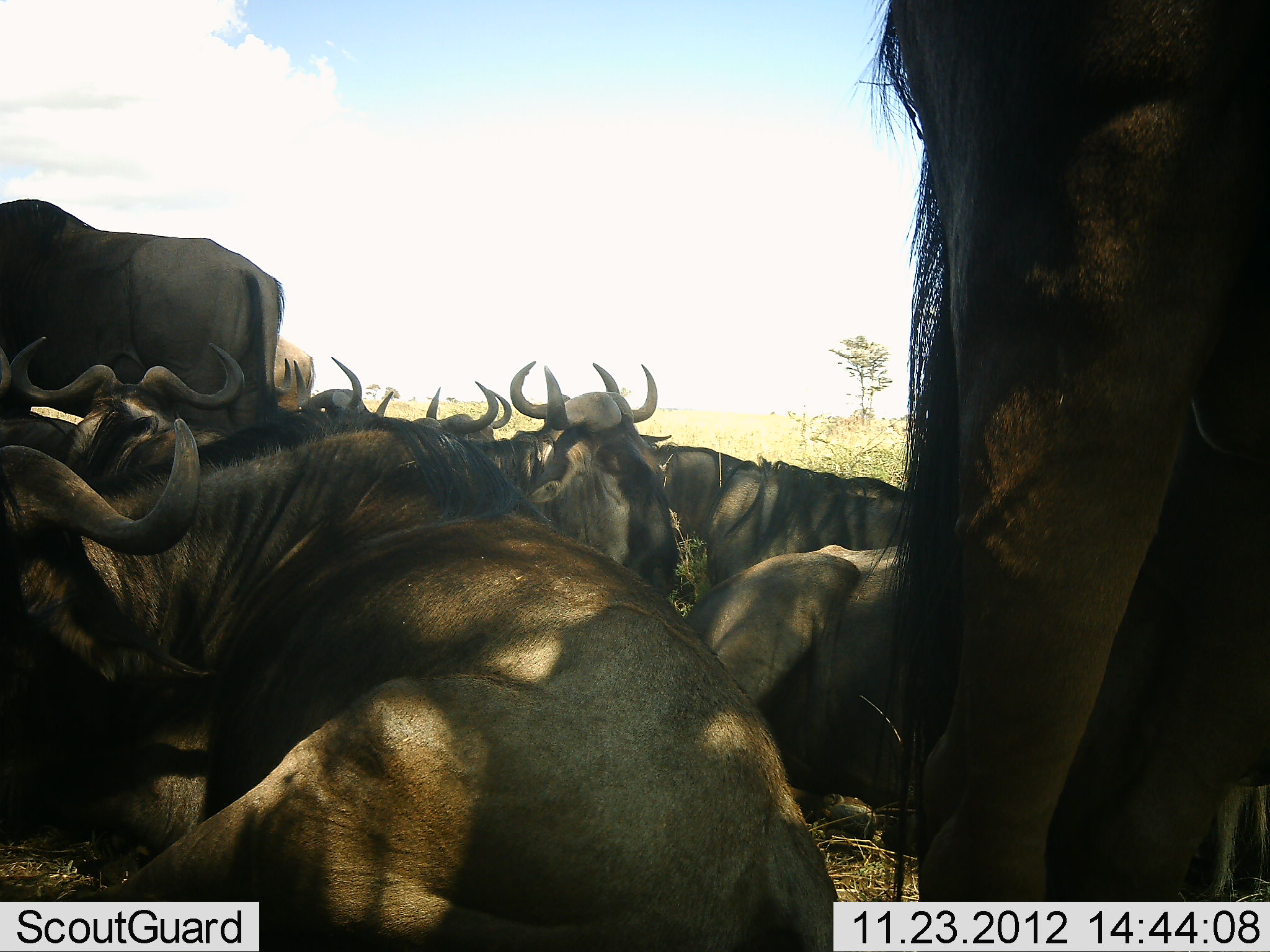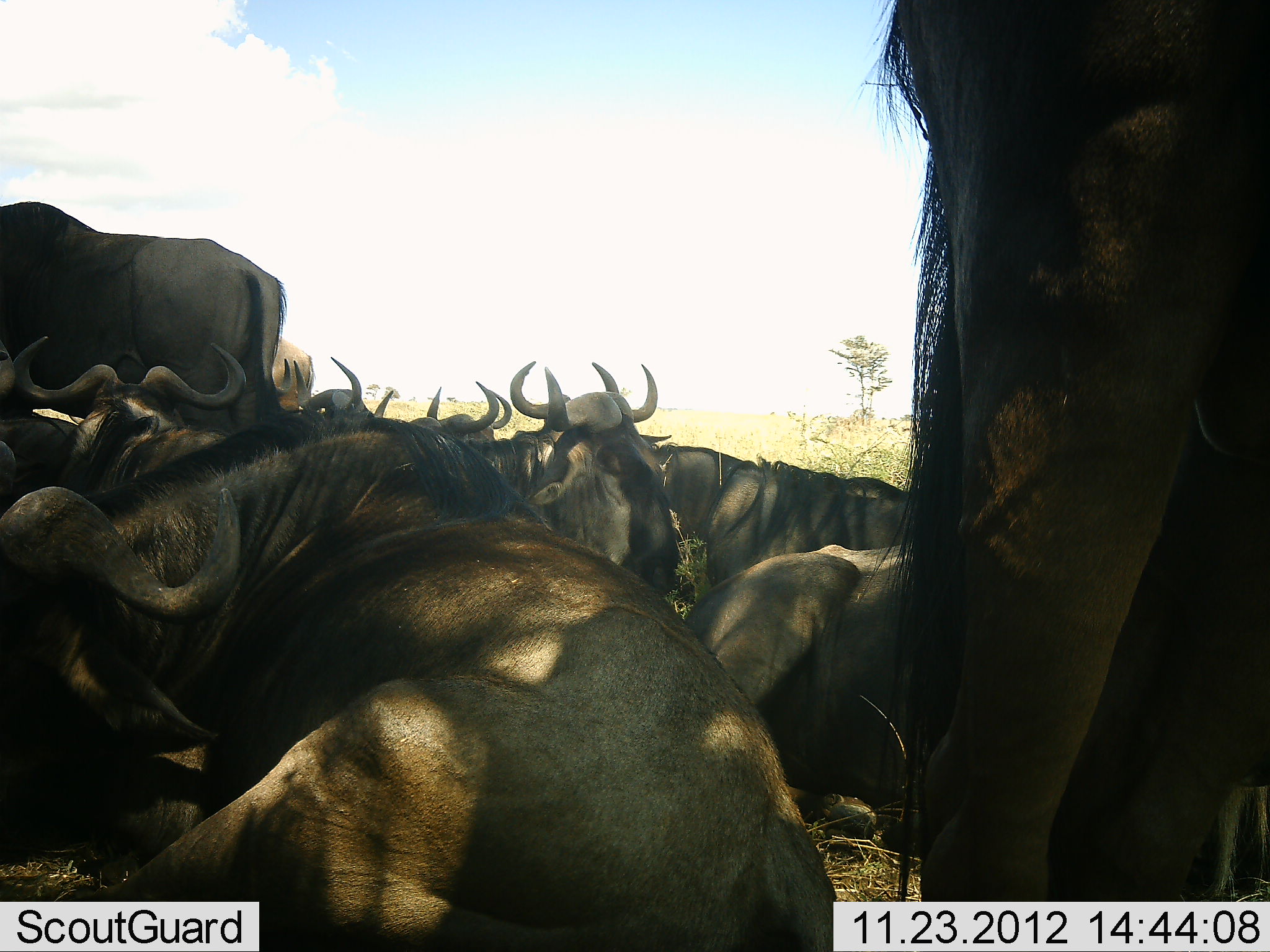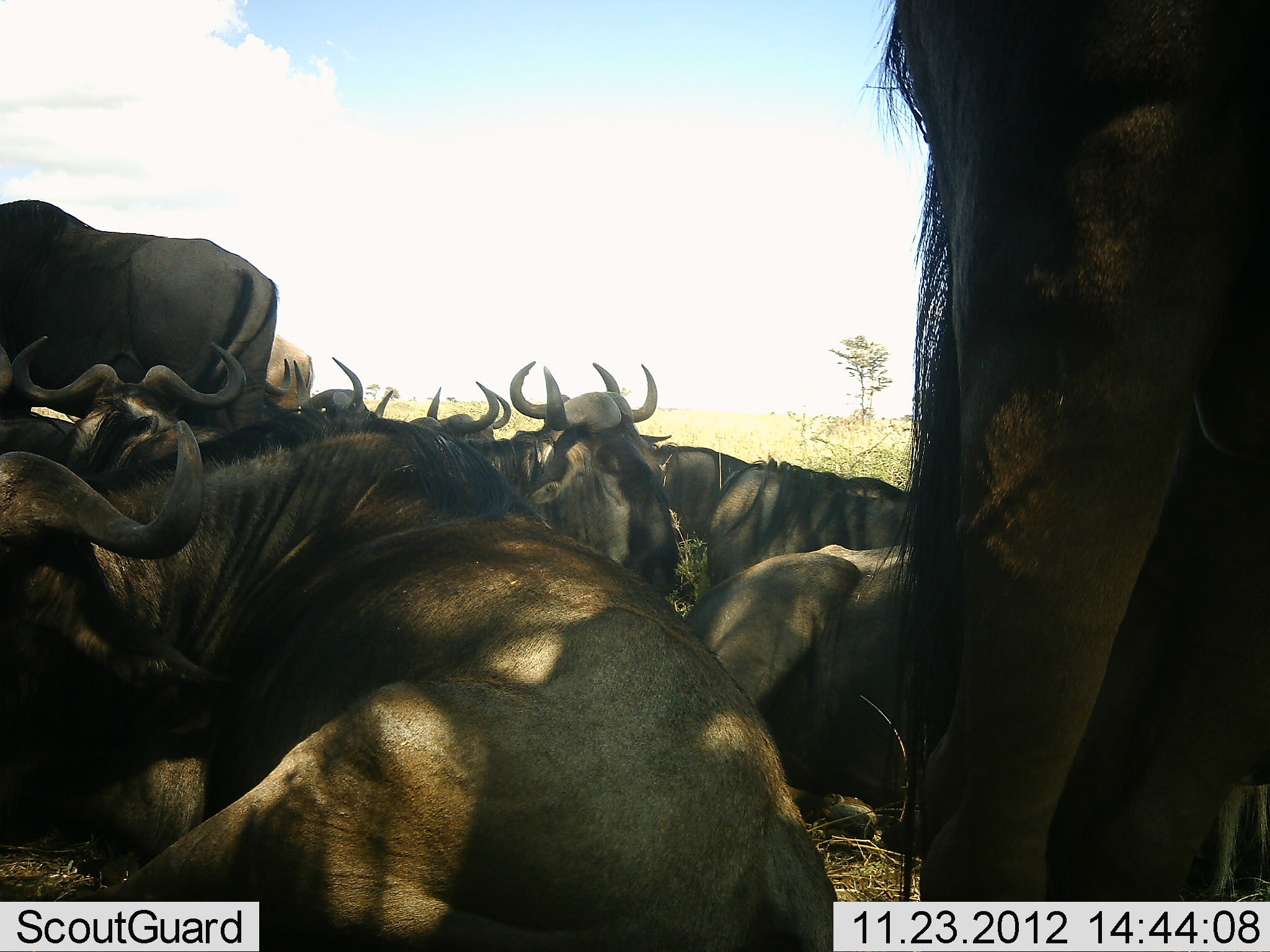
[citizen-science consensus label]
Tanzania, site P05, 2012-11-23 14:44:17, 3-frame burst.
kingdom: Animalia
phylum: Chordata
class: Mammalia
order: Artiodactyla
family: Bovidae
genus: Connochaetes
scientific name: Connochaetes taurinus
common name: blue wildebeest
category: wildebeest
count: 11-50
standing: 73%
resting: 100%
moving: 9%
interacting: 9%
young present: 0%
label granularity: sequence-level